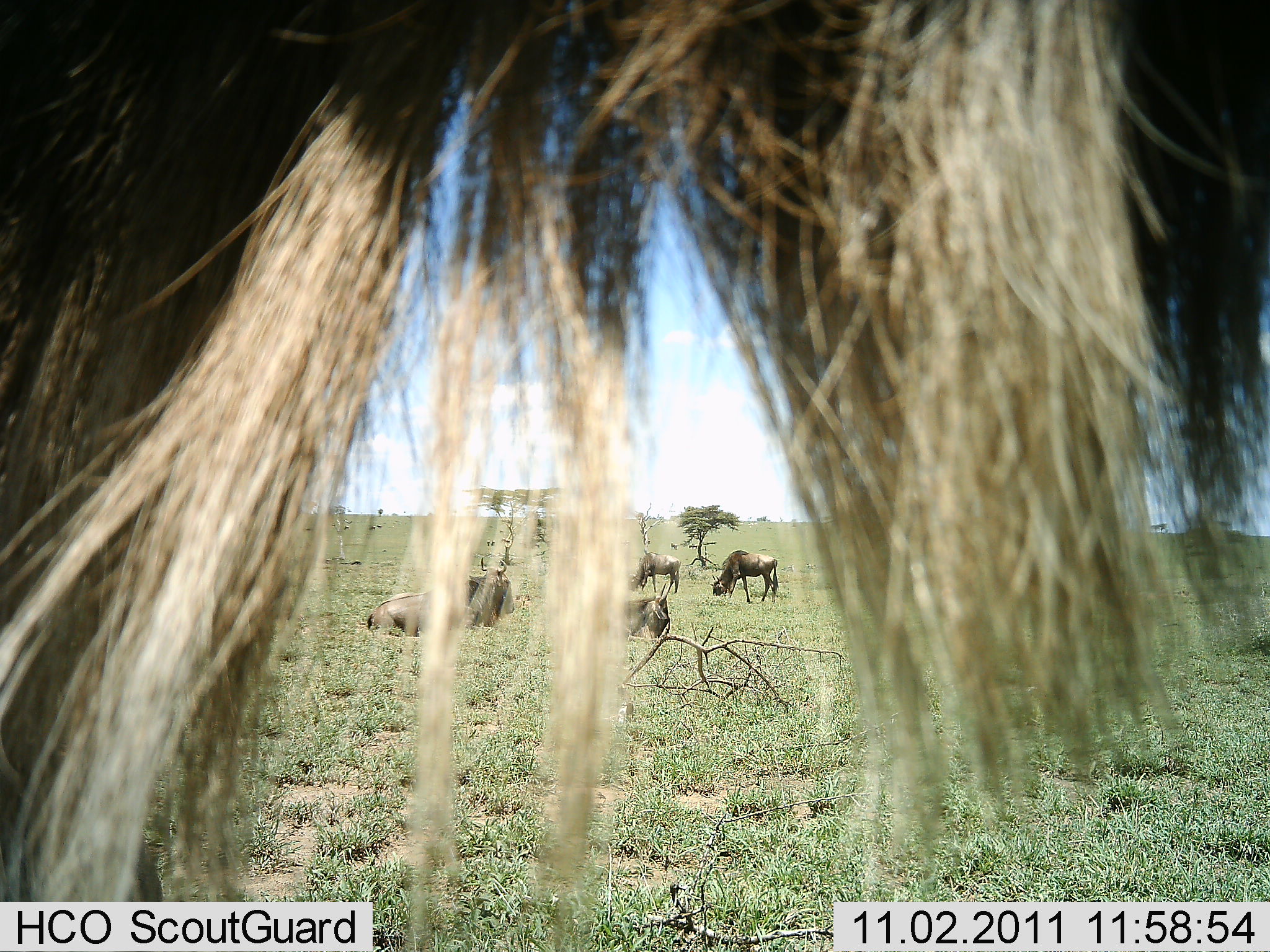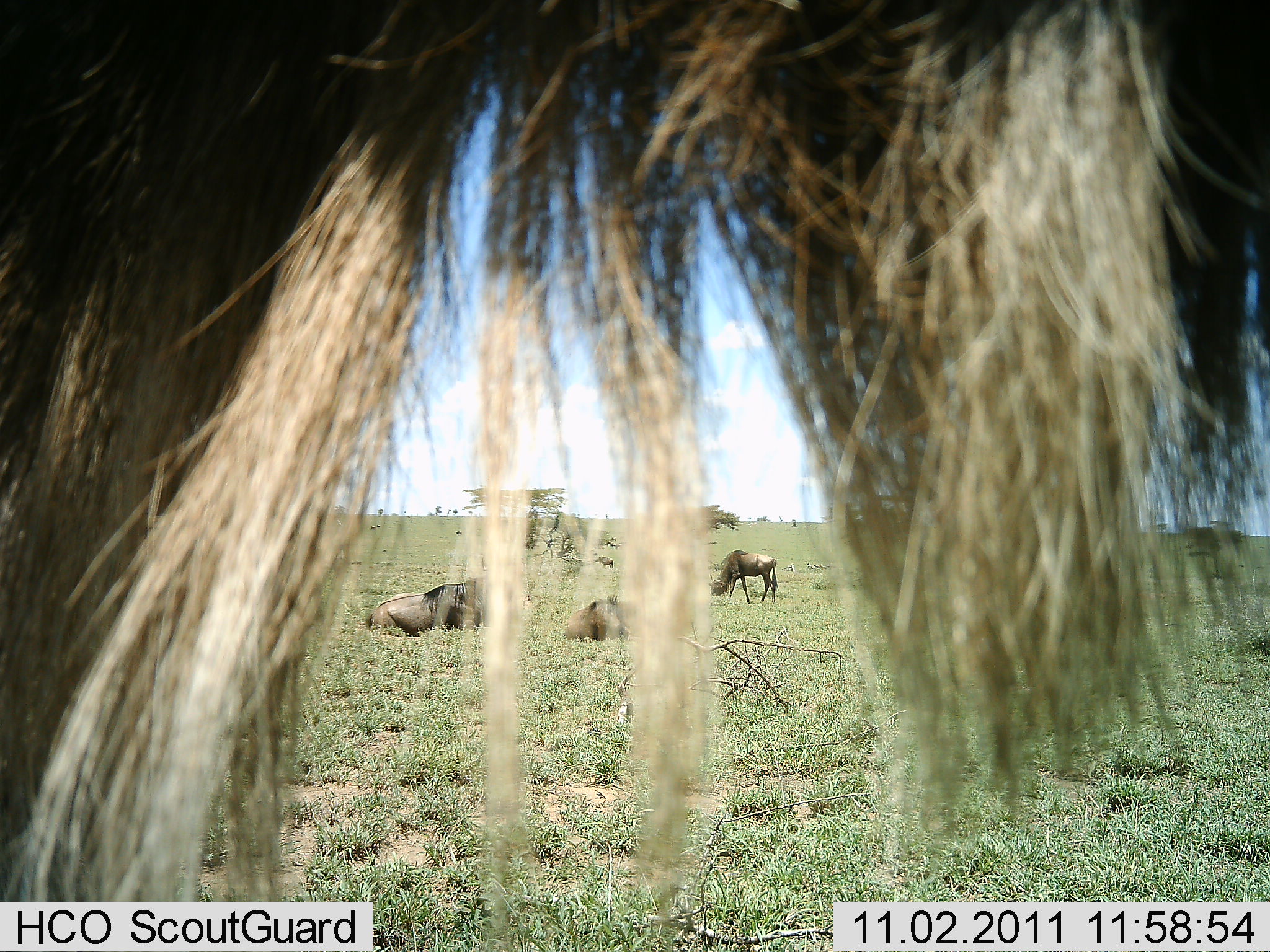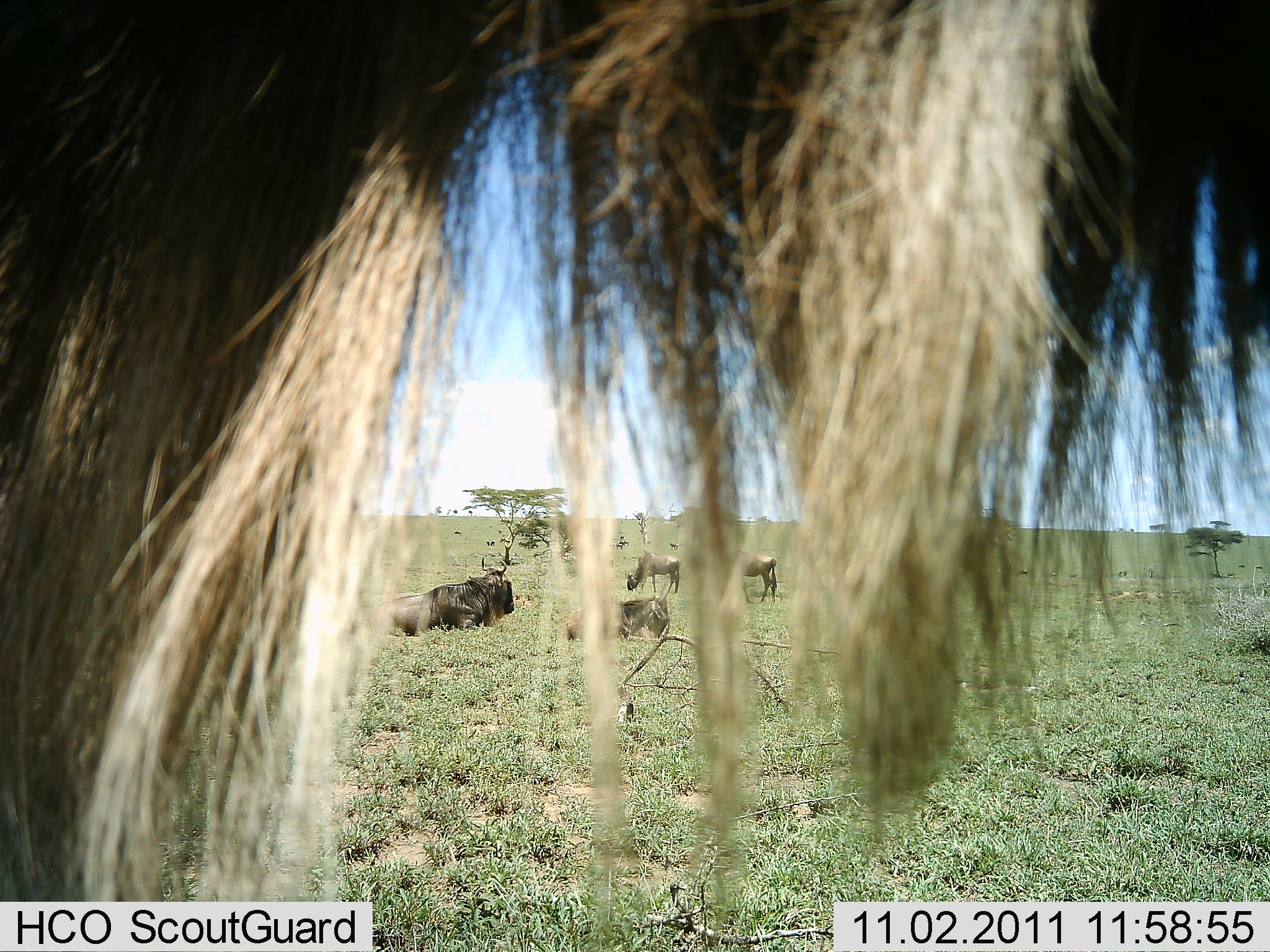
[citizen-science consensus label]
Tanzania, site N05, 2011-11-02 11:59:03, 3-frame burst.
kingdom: Animalia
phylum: Chordata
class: Mammalia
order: Artiodactyla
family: Bovidae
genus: Connochaetes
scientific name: Connochaetes taurinus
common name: blue wildebeest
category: wildebeest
Wildebeest (blue wildebeest) (Connochaetes taurinus), count 5. Behavior (volunteer vote fractions): standing 50%, resting 100%, moving 0%, interacting 0%. Young present (vote fraction): 0%. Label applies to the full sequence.